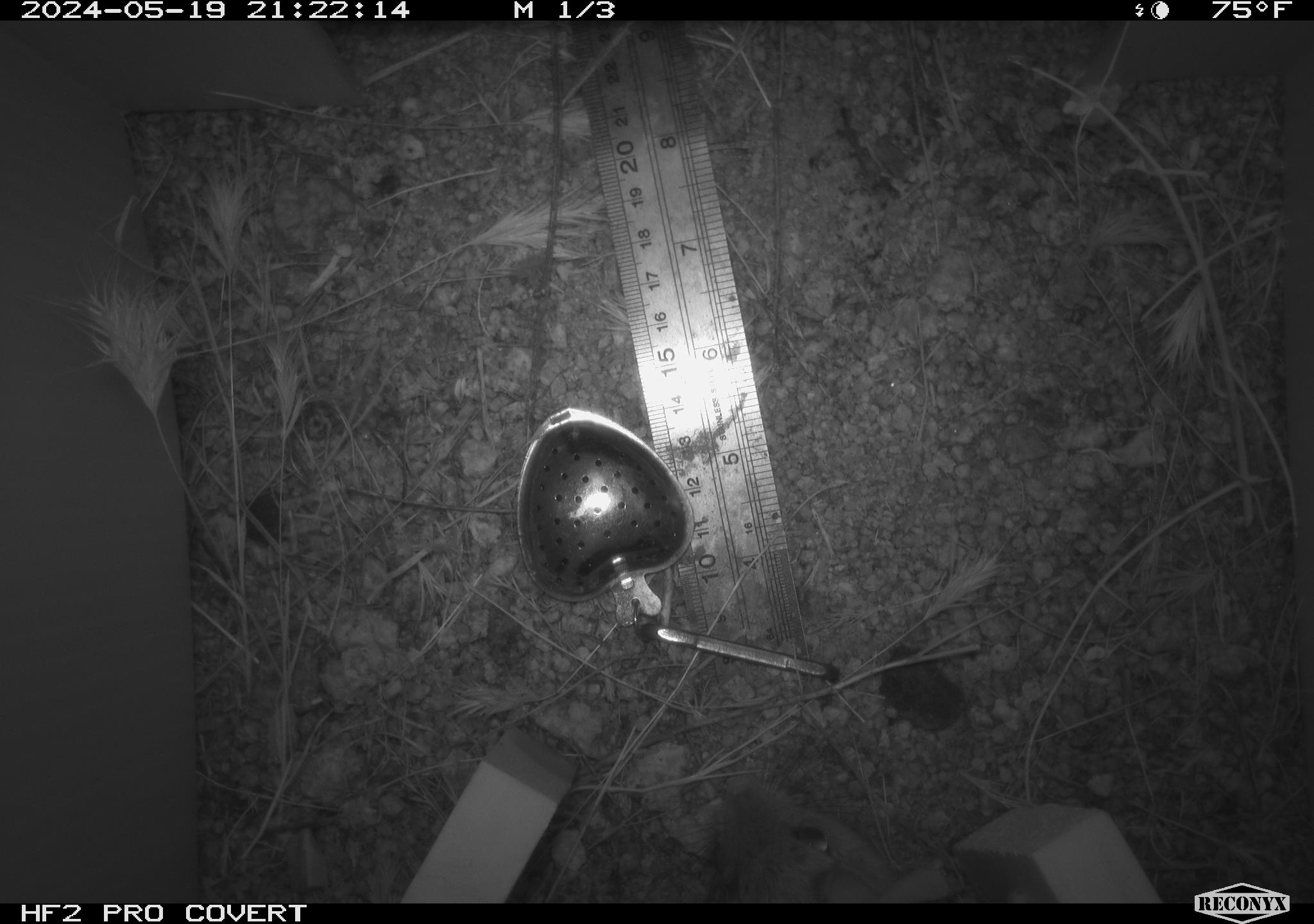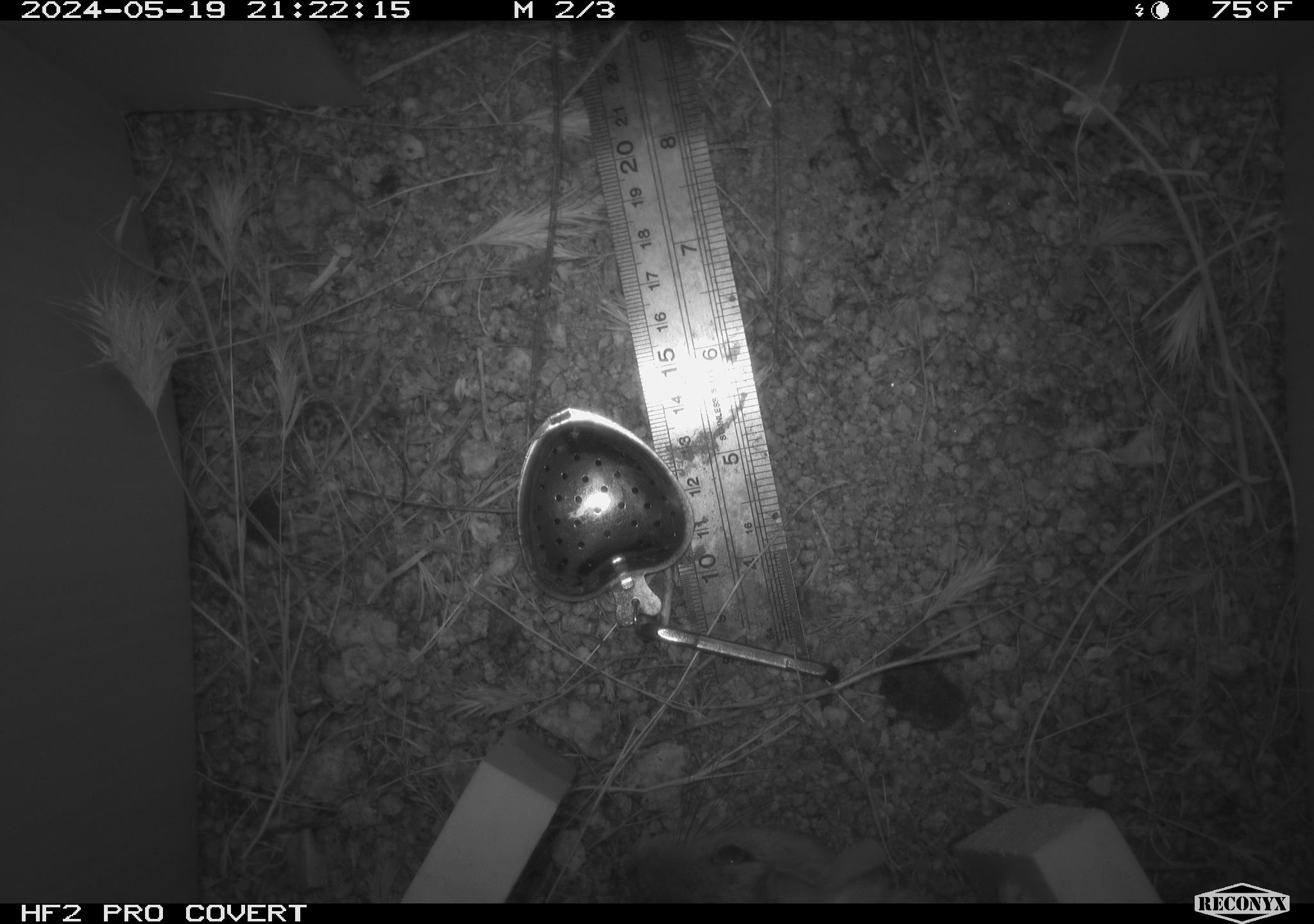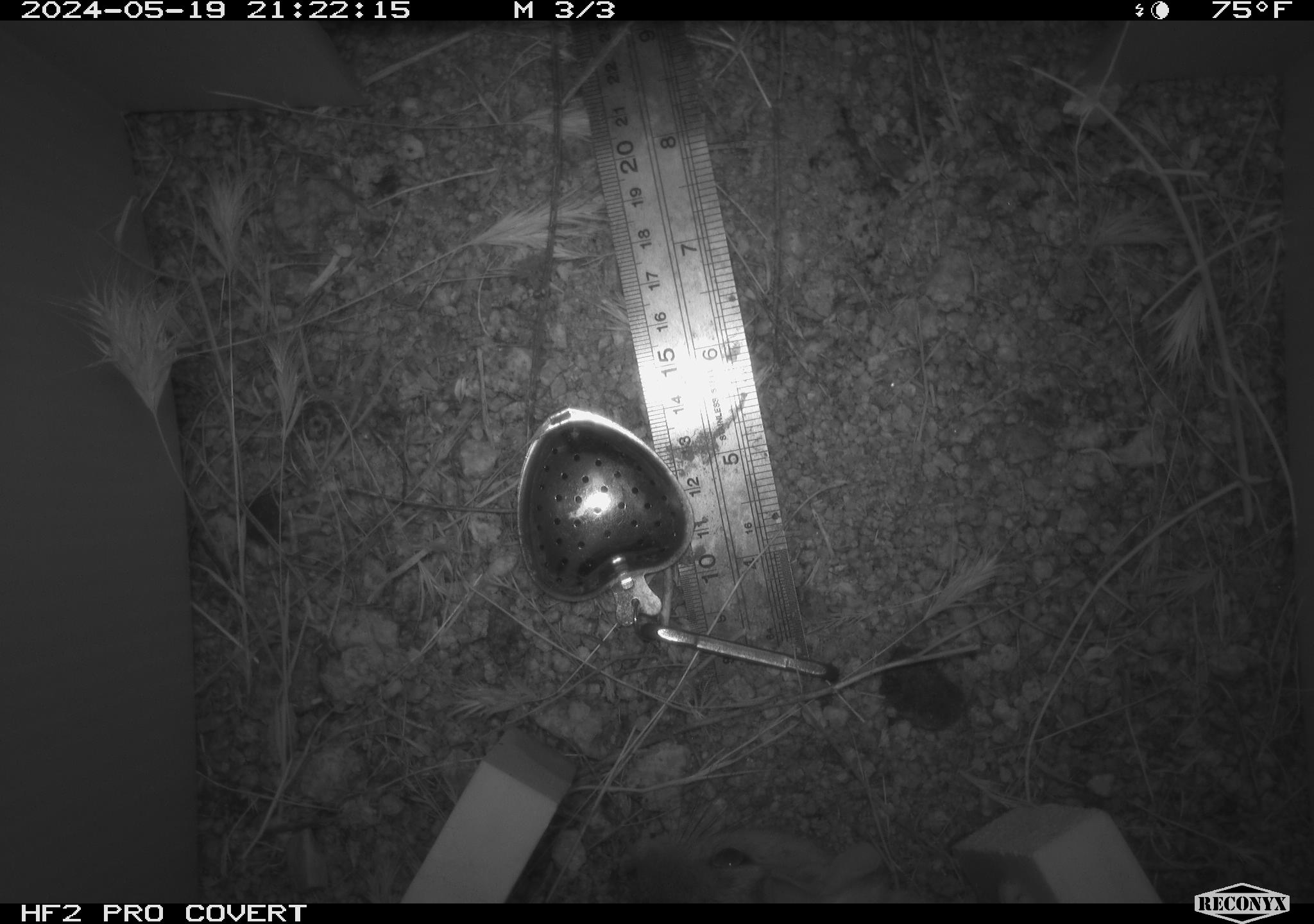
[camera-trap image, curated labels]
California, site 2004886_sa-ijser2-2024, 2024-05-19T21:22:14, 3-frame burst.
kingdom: Animalia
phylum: Chordata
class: Mammalia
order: Rodentia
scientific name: Rodentia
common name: woodrat or rat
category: woodrat or rat species